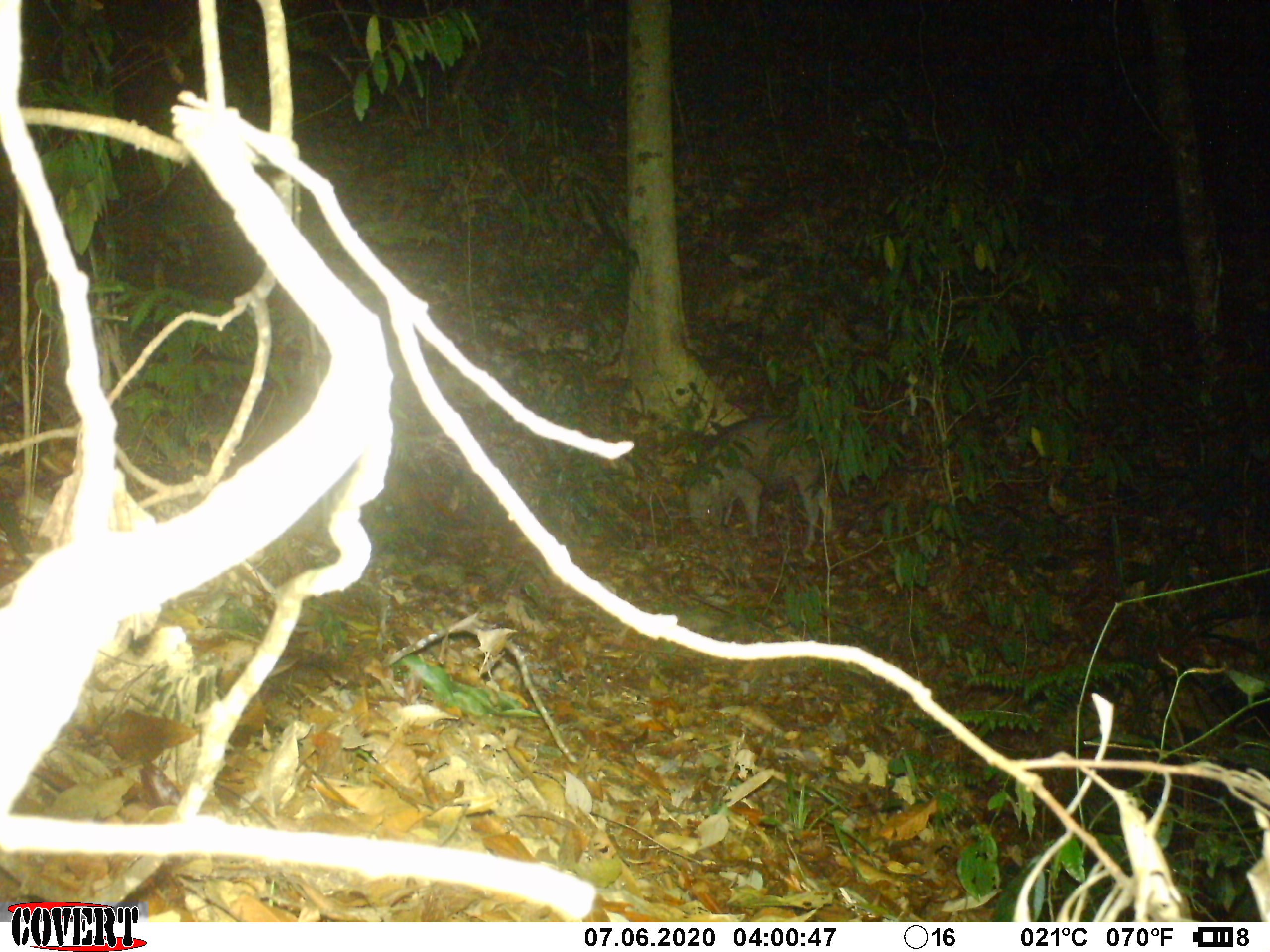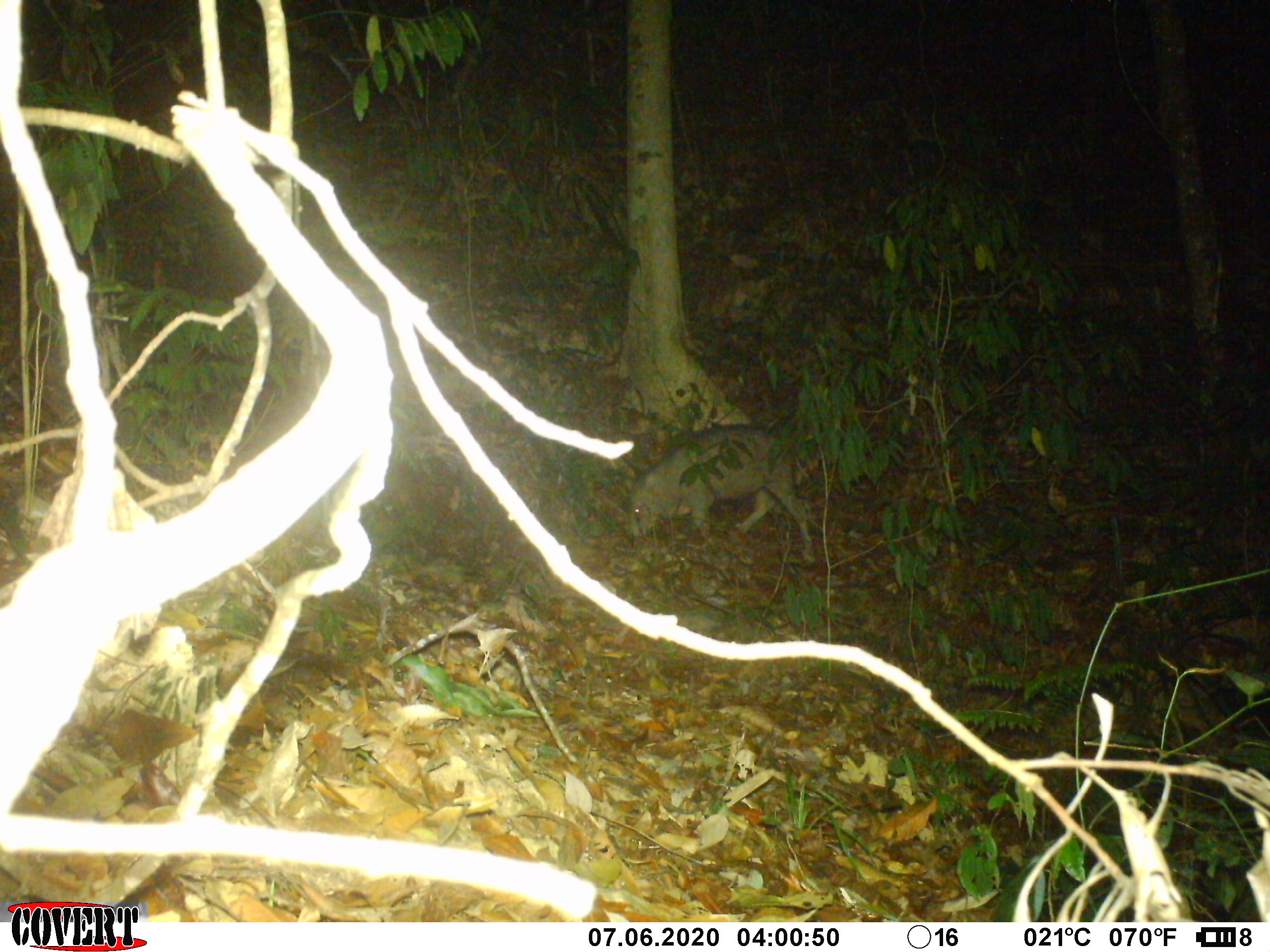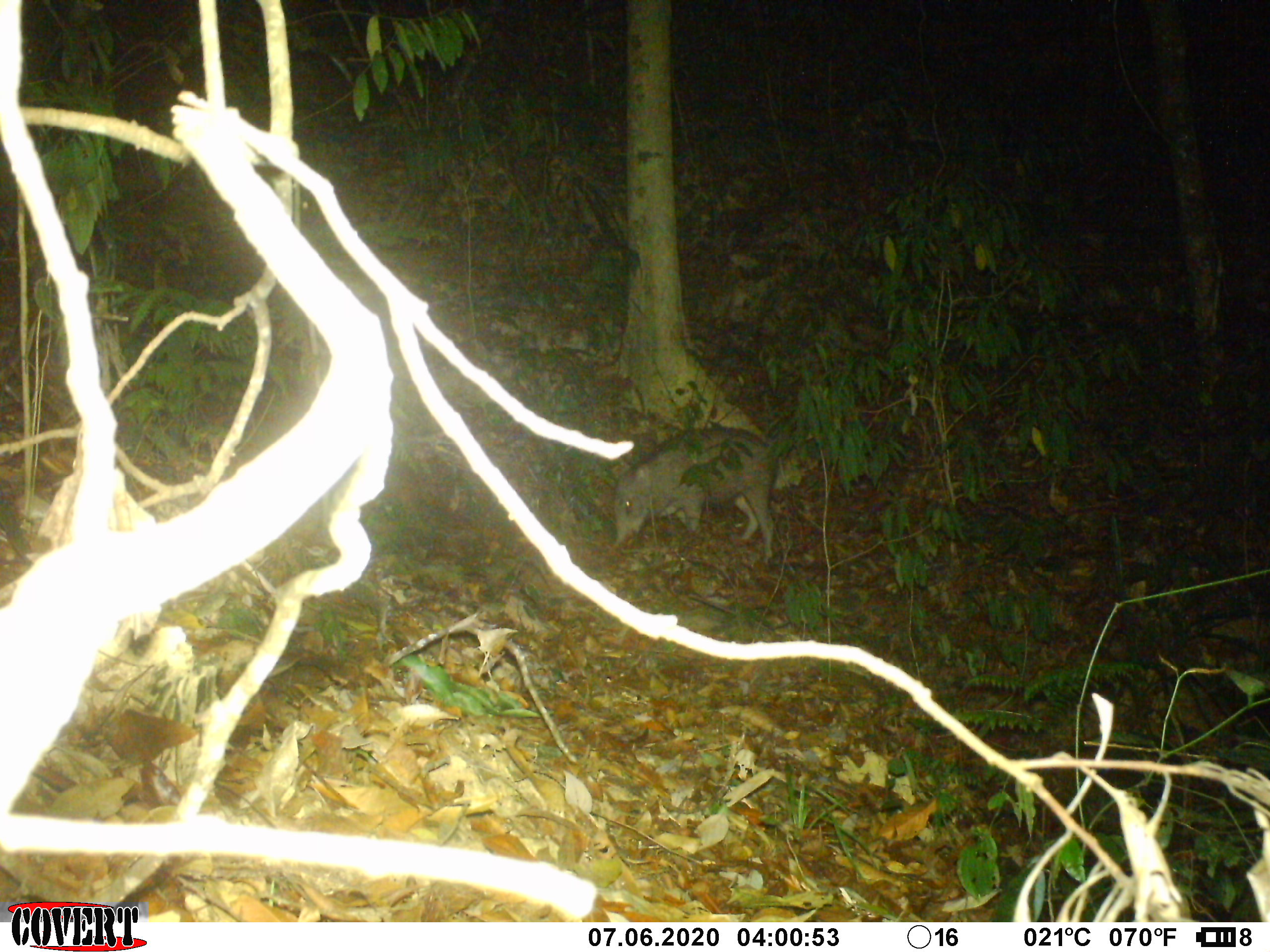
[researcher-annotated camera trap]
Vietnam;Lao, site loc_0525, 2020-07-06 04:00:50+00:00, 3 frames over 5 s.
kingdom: Animalia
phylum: Chordata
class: Mammalia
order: Primates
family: Cercopithecidae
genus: Macaca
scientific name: Macaca nemestrina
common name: pig-tailed macaque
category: pig tailed macaque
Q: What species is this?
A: Pig tailed macaque (pig-tailed macaque) (Macaca nemestrina).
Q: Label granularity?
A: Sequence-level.